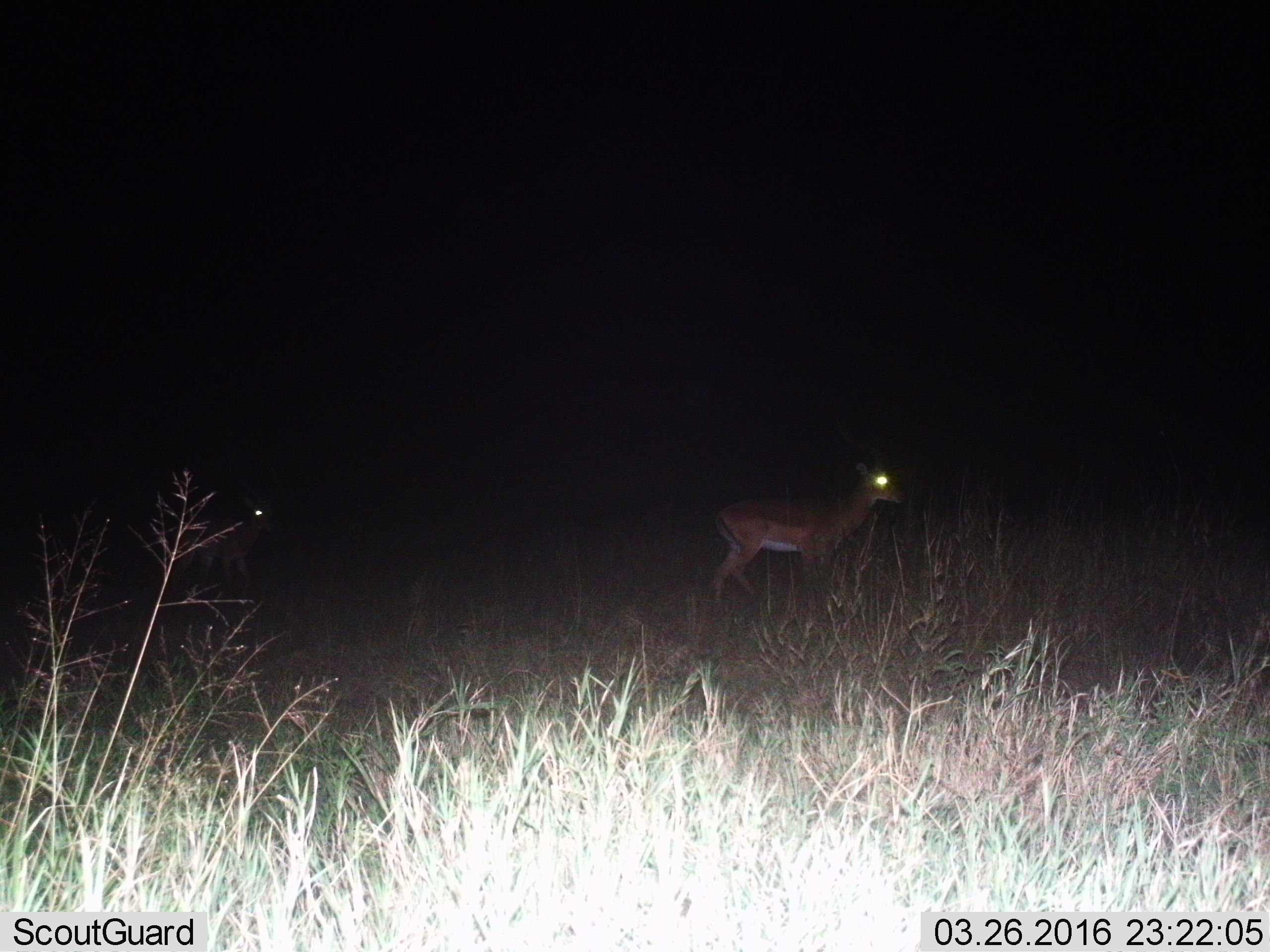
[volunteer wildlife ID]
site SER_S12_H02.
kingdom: Animalia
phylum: Chordata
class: Mammalia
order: Artiodactyla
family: Bovidae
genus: Nanger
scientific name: Nanger granti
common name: grant's gazelle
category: gazellegrants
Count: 1.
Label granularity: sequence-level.